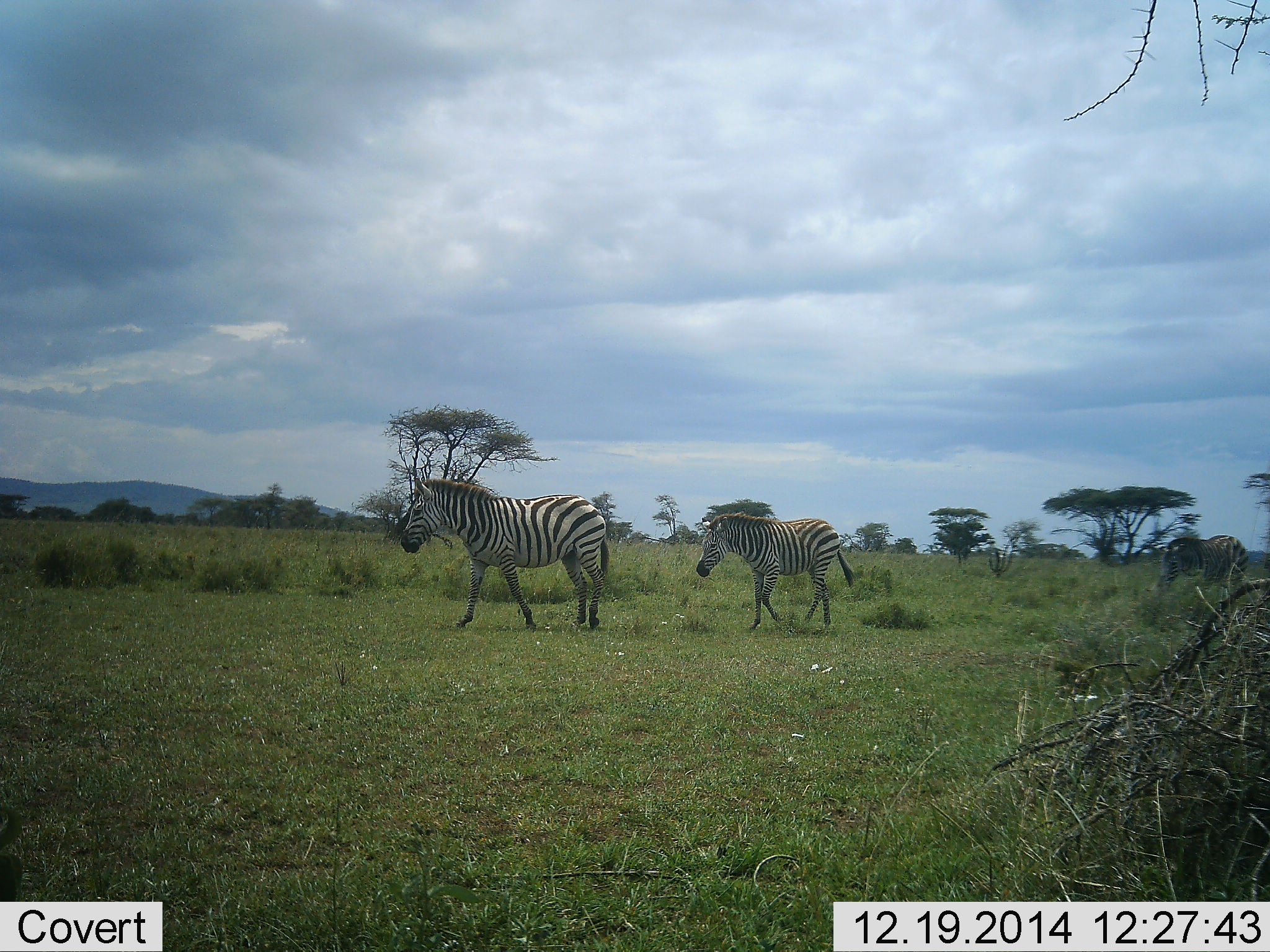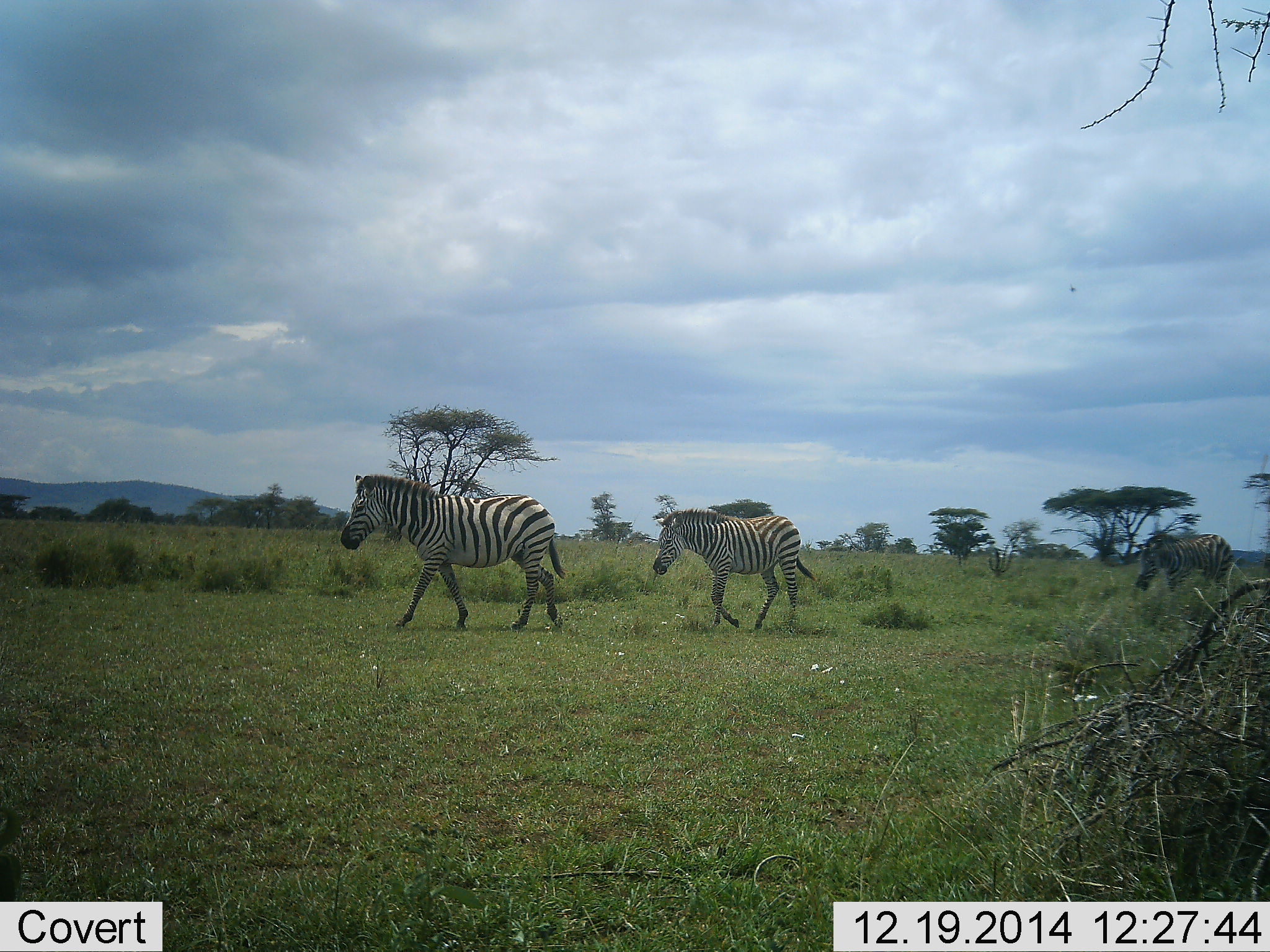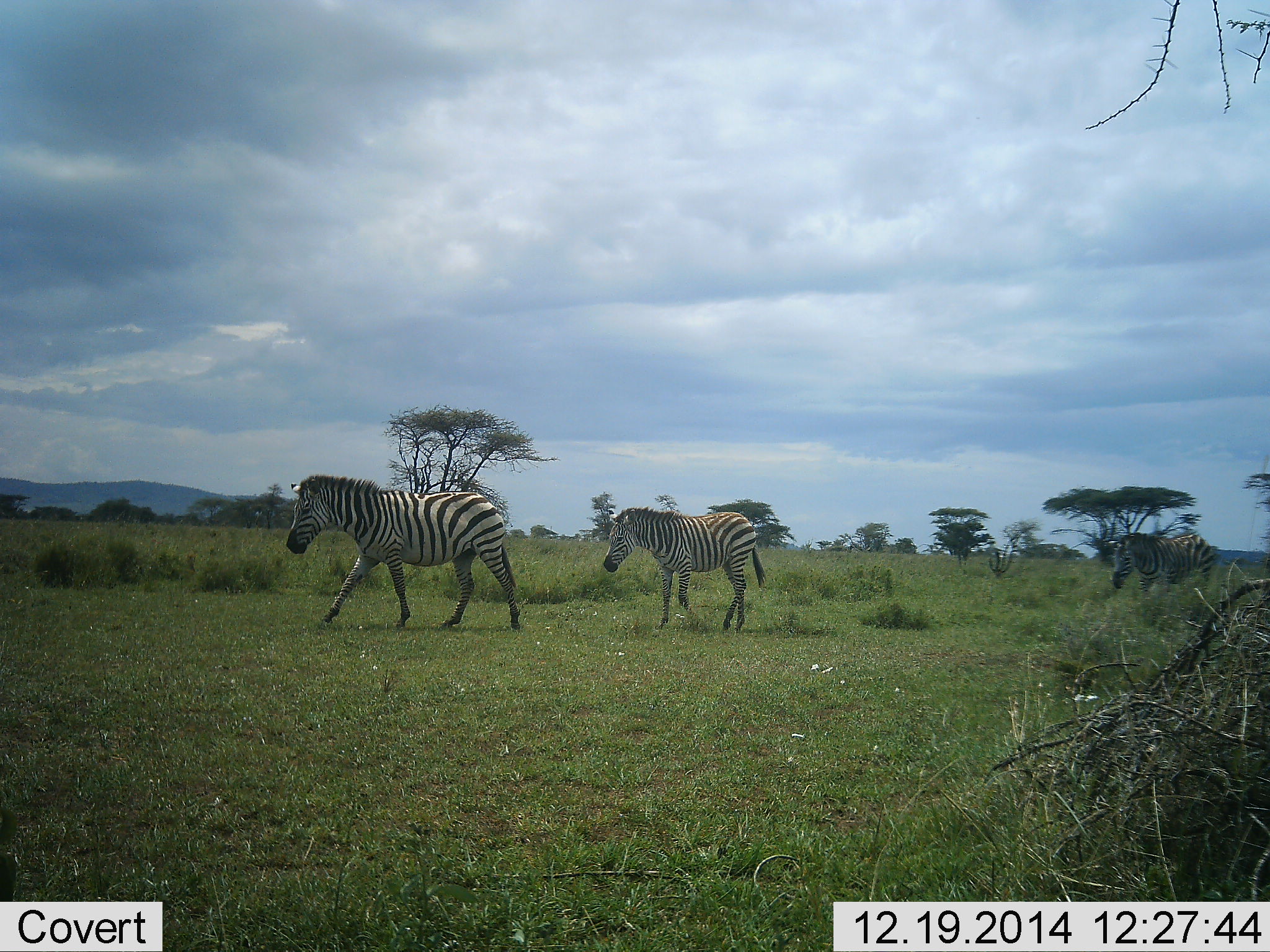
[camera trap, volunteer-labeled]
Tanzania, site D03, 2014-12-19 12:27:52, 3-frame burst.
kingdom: Animalia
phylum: Chordata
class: Mammalia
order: Perissodactyla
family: Equidae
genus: Equus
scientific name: Equus quagga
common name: plains zebra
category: zebra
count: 3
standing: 0%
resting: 0%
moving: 100%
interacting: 0%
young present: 10%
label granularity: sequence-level